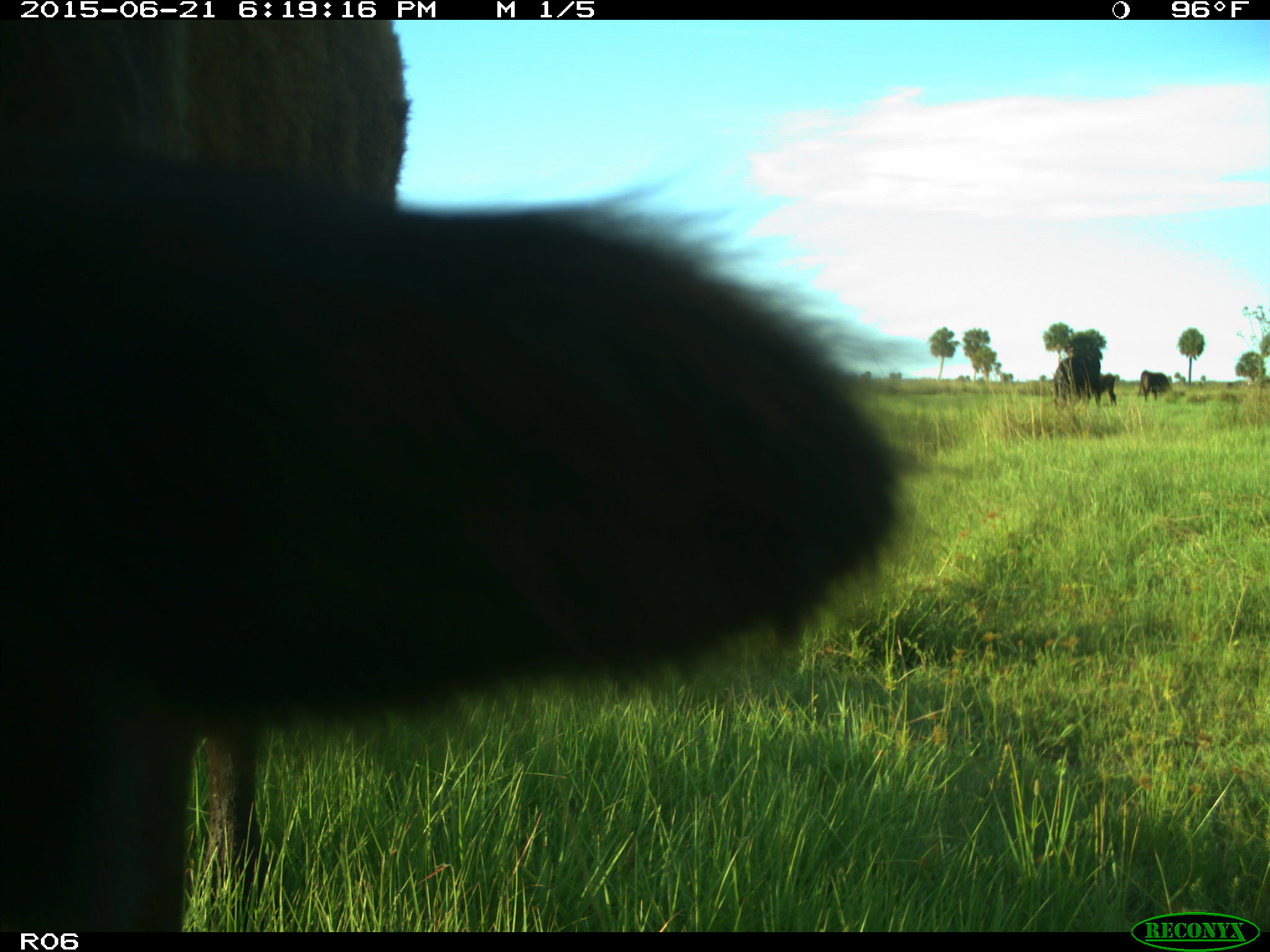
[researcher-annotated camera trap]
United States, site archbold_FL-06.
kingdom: Animalia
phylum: Chordata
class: Mammalia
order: Artiodactyla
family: Bovidae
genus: Bos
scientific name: Bos taurus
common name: domestic cow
Bos taurus (domestic cow).